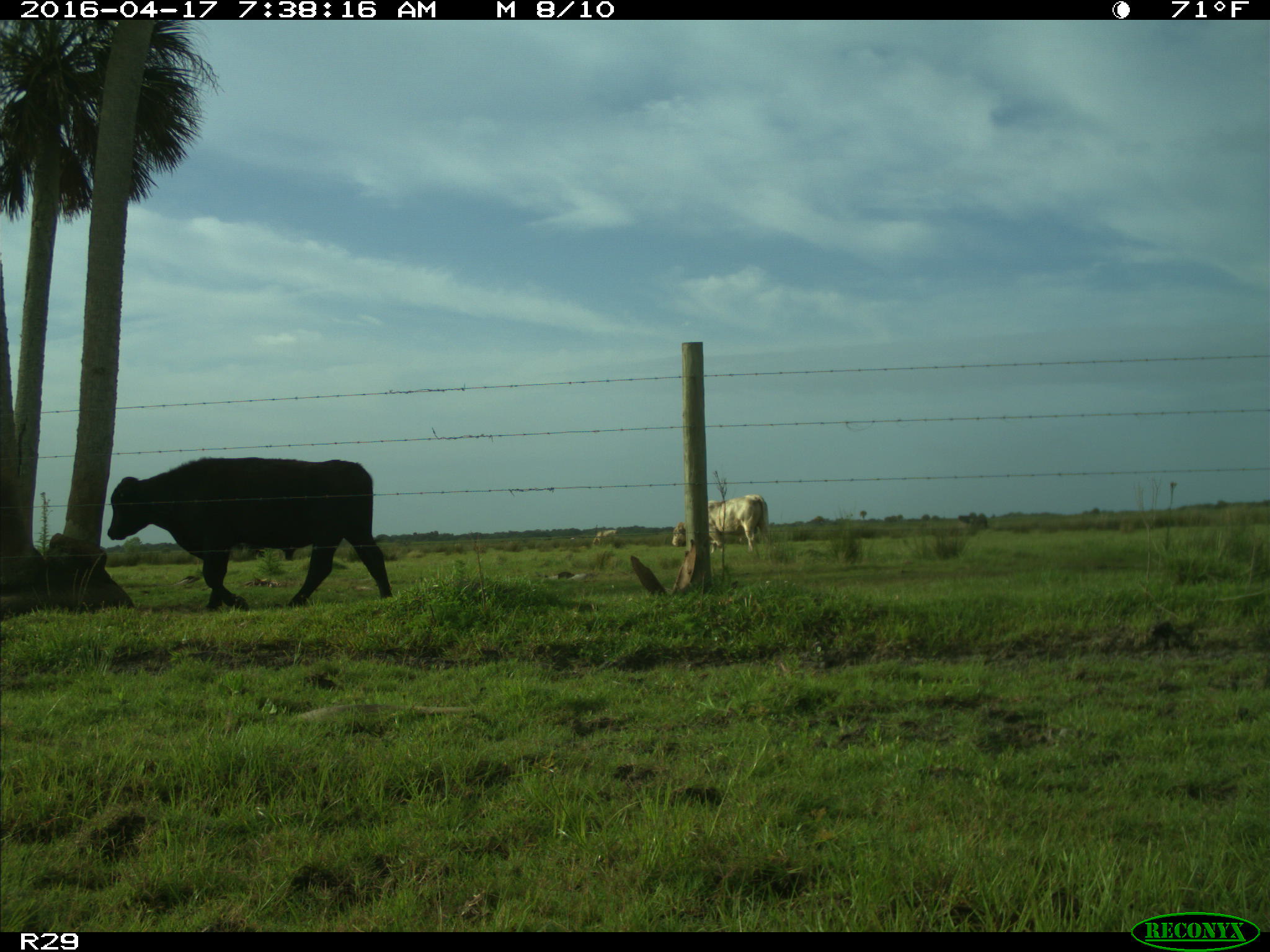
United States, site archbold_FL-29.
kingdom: Animalia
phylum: Chordata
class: Mammalia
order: Artiodactyla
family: Bovidae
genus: Bos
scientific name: Bos taurus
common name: domestic cow